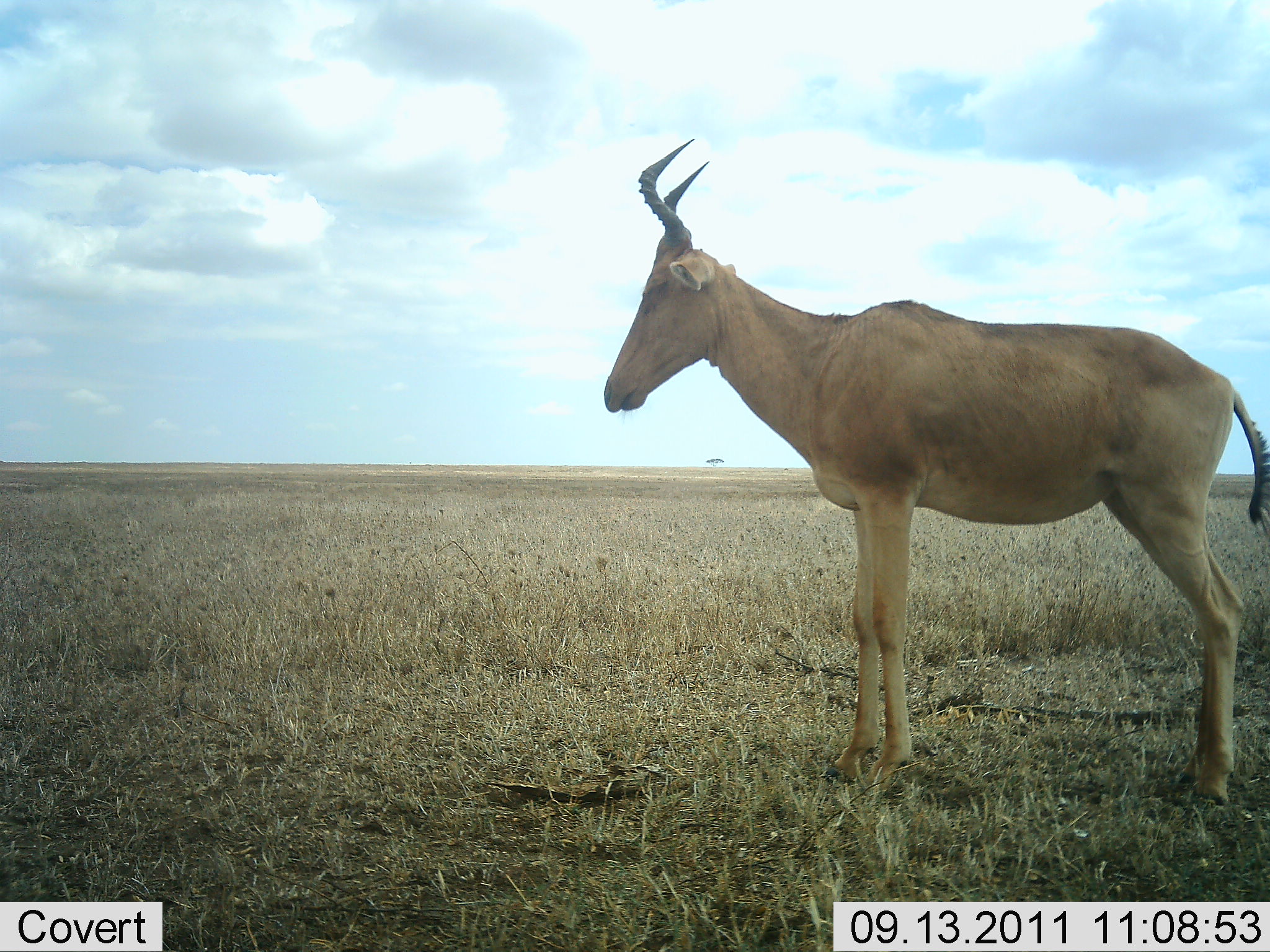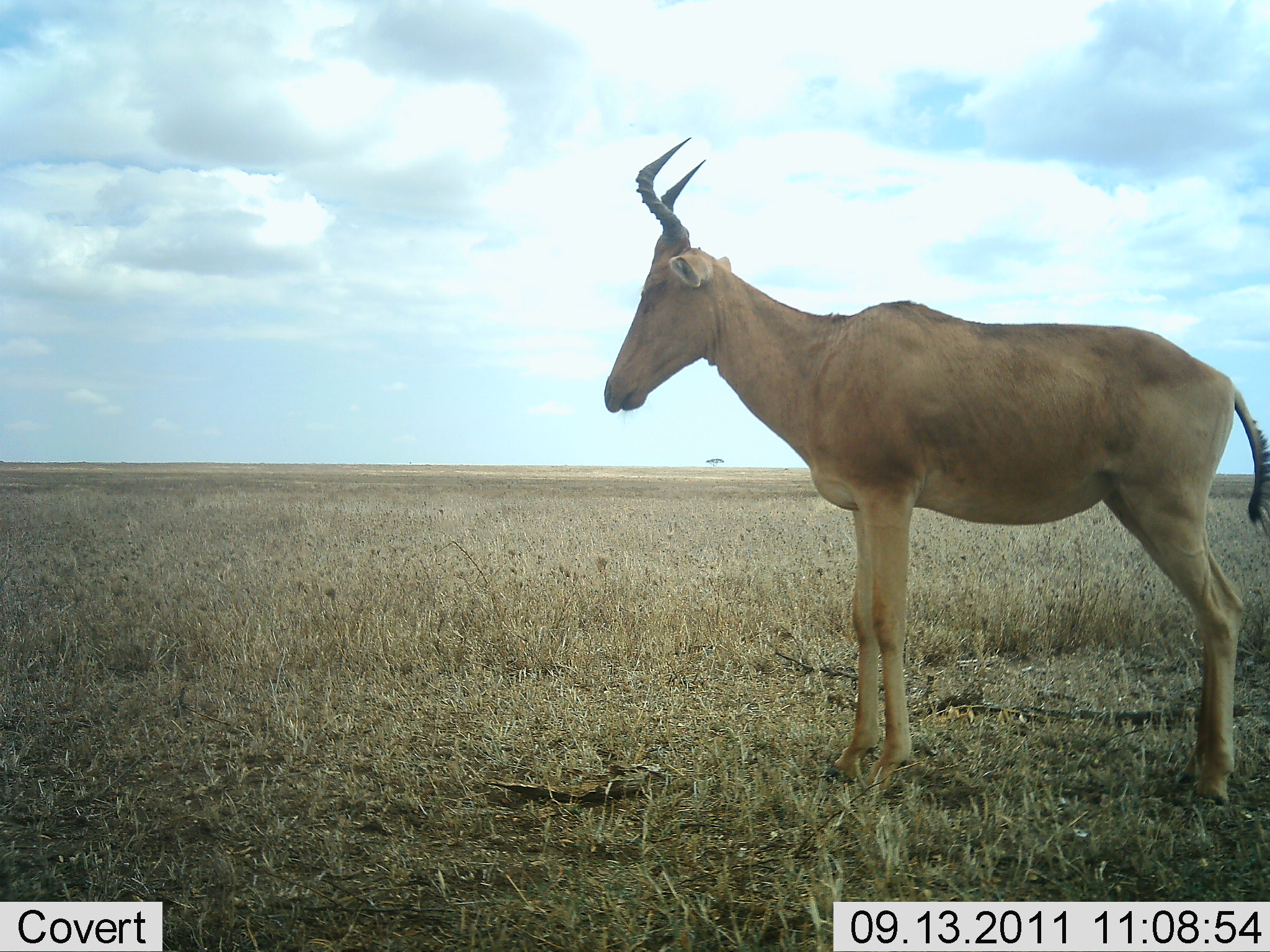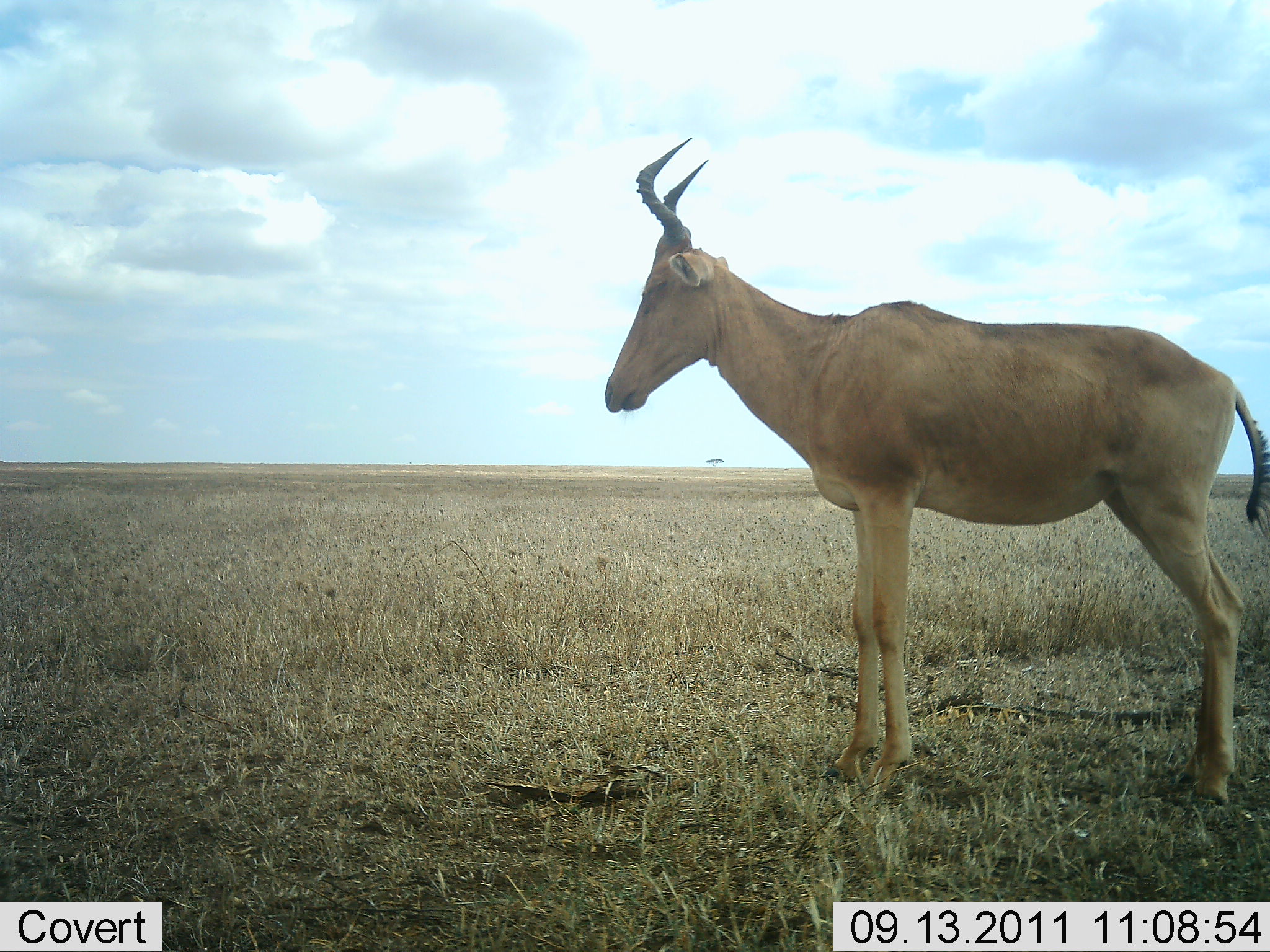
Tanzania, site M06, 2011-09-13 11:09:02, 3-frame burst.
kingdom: Animalia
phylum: Chordata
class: Mammalia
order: Artiodactyla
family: Bovidae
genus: Alcelaphus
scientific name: Alcelaphus buselaphus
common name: hartebeest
Hartebeest (Alcelaphus buselaphus), count 1. Behavior (volunteer vote fractions): standing 100%, resting 0%, moving 0%, interacting 0%. Young present (vote fraction): 0%. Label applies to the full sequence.